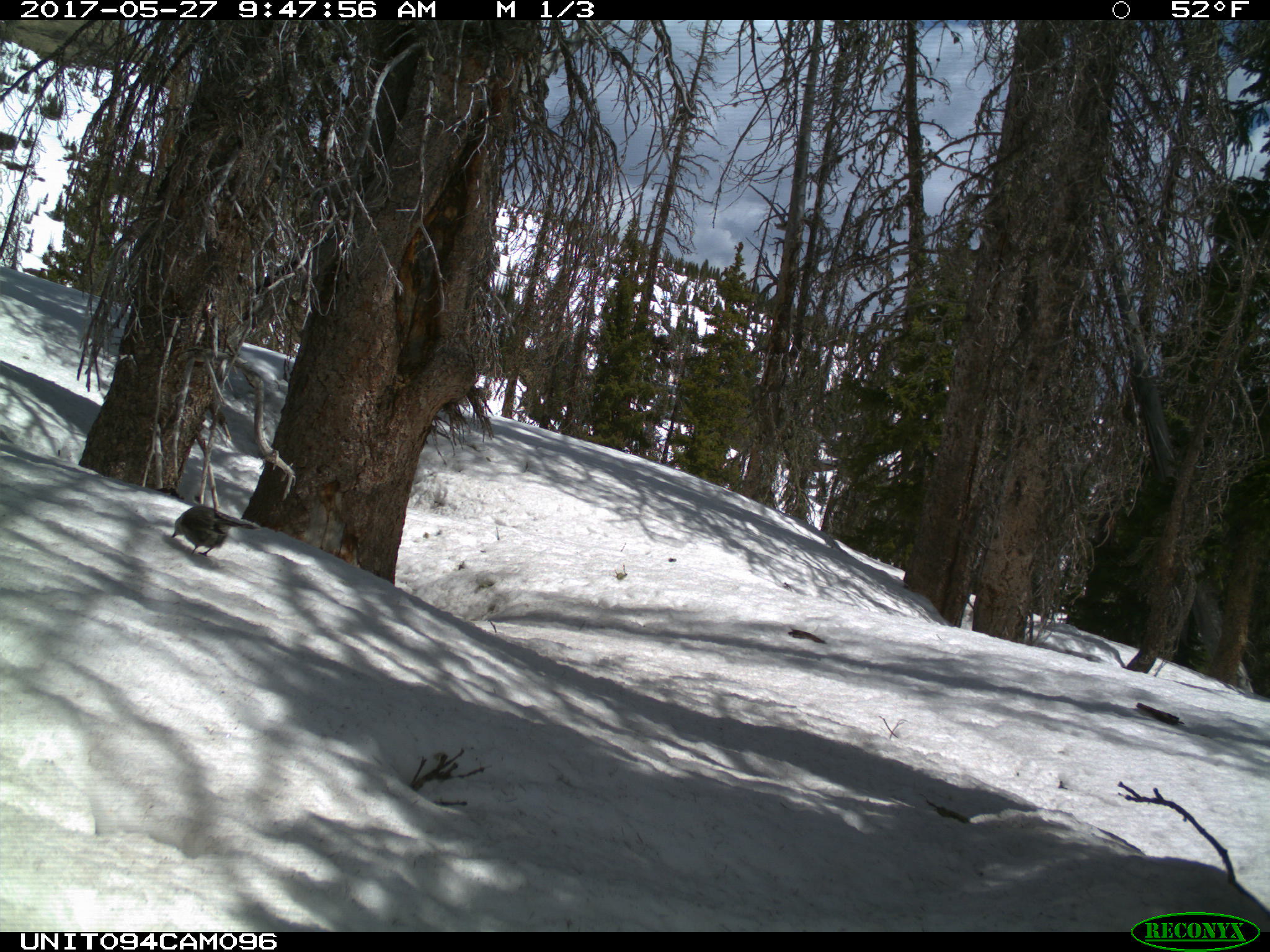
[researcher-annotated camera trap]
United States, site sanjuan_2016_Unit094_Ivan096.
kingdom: Animalia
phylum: Chordata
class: Aves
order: Passeriformes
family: Corvidae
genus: Perisoreus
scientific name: Perisoreus canadensis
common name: canada jay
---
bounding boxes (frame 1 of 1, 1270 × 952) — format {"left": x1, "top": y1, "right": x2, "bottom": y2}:
animal: {"left": 168, "top": 505, "right": 260, "bottom": 558}